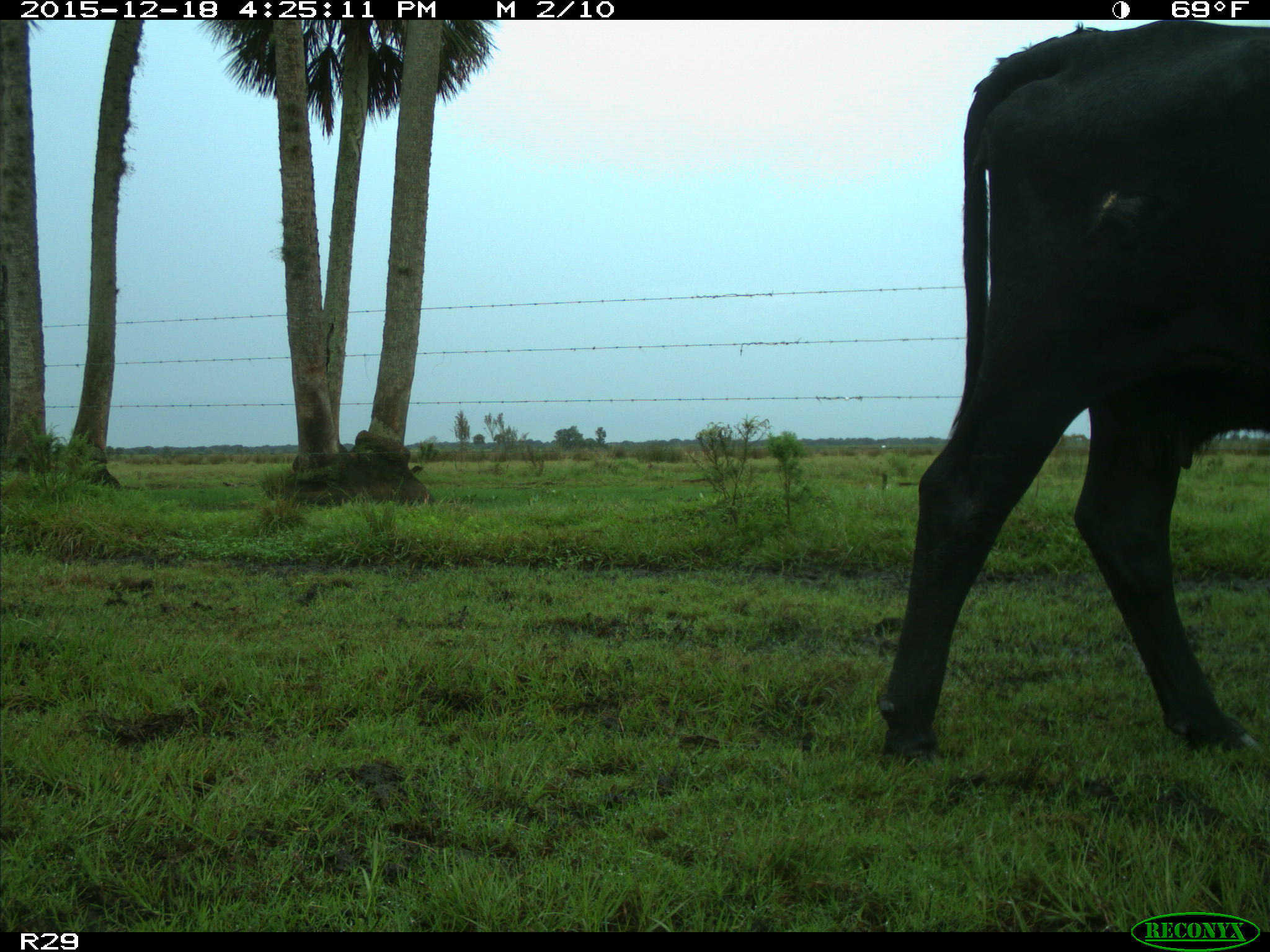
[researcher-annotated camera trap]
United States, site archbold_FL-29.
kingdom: Animalia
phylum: Chordata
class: Mammalia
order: Artiodactyla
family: Bovidae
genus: Bos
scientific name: Bos taurus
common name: domestic cow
Bos taurus (domestic cow).